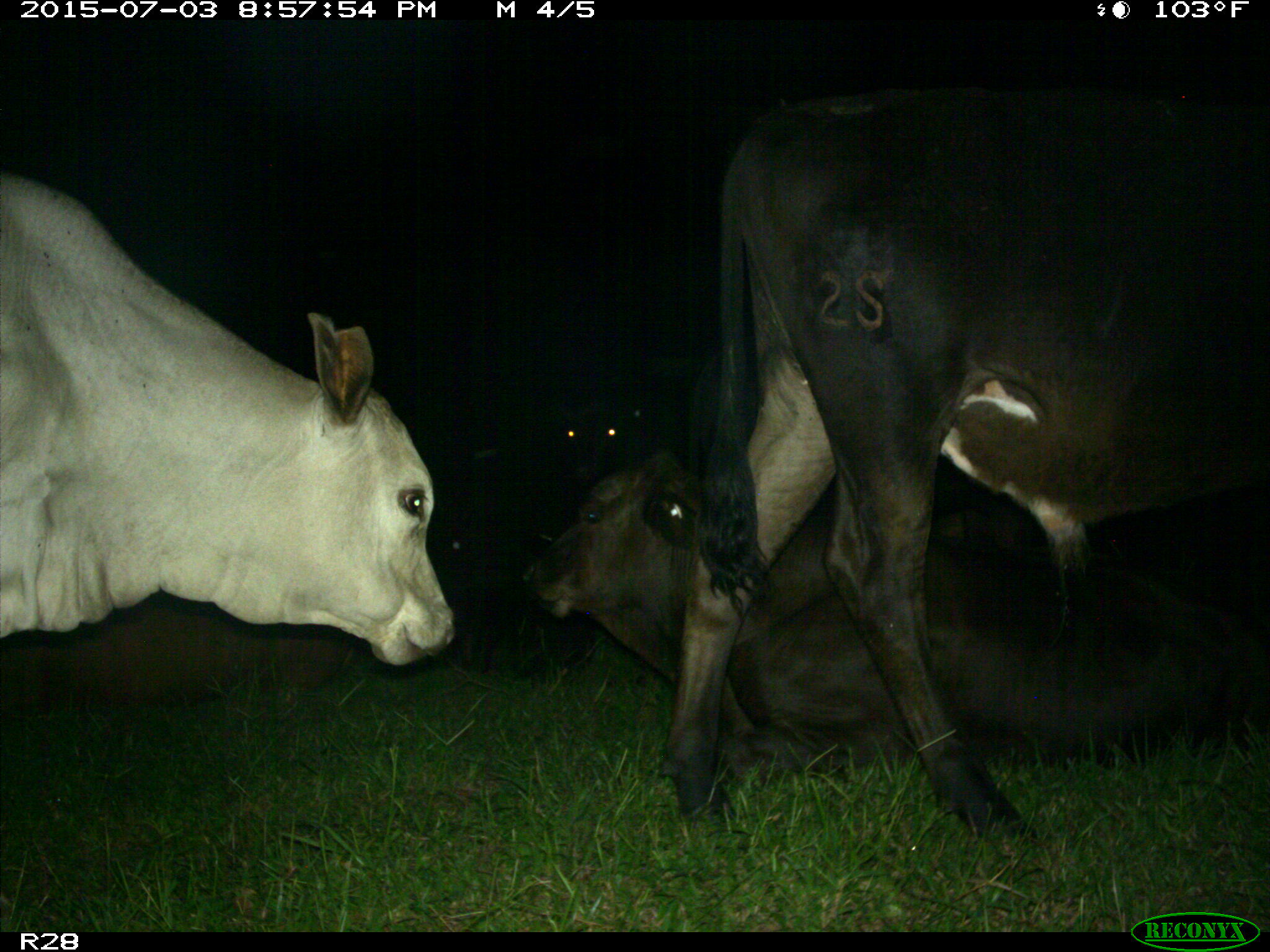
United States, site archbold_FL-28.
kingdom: Animalia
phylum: Chordata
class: Mammalia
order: Artiodactyla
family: Bovidae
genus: Bos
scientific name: Bos taurus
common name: domestic cow